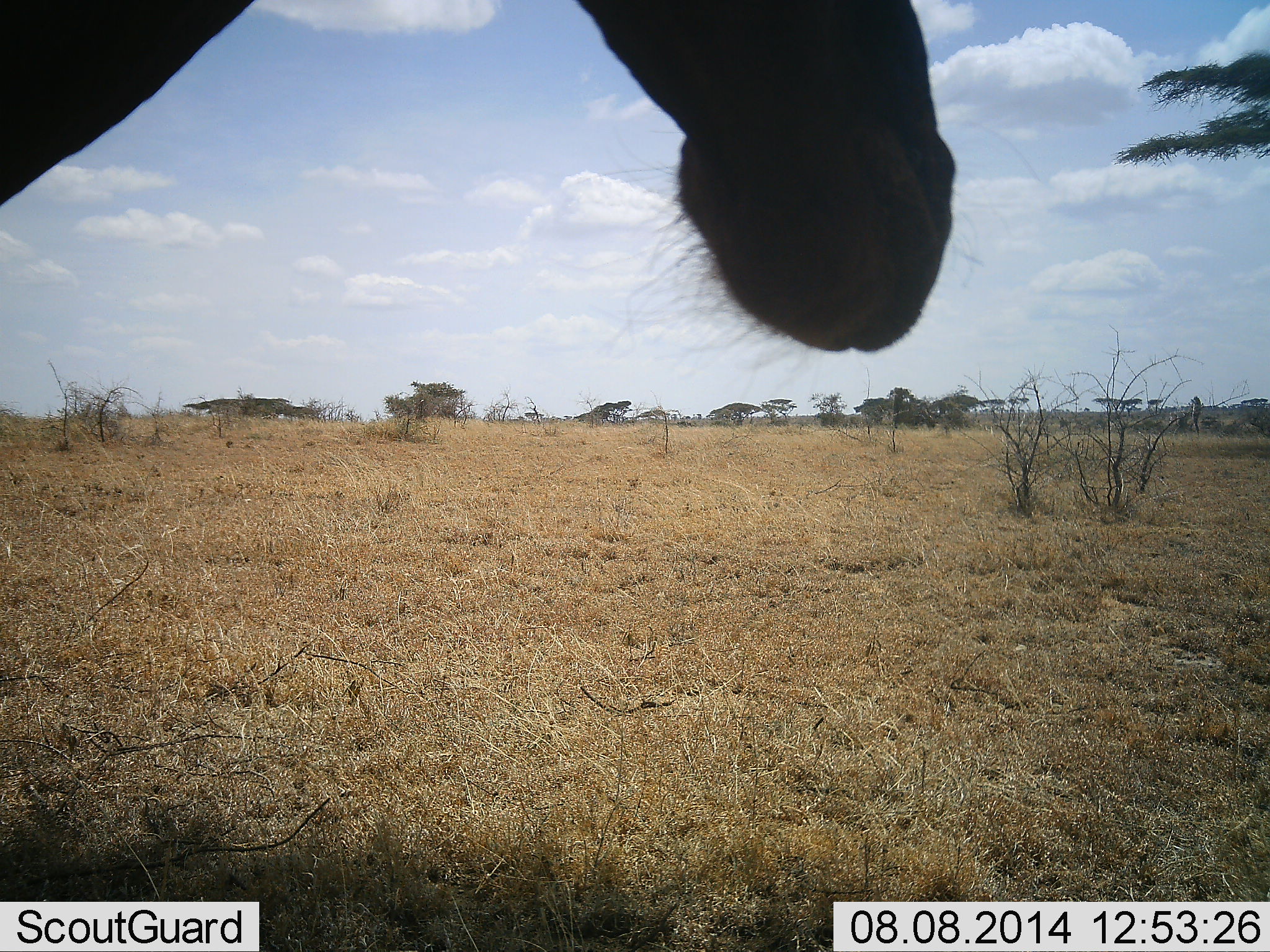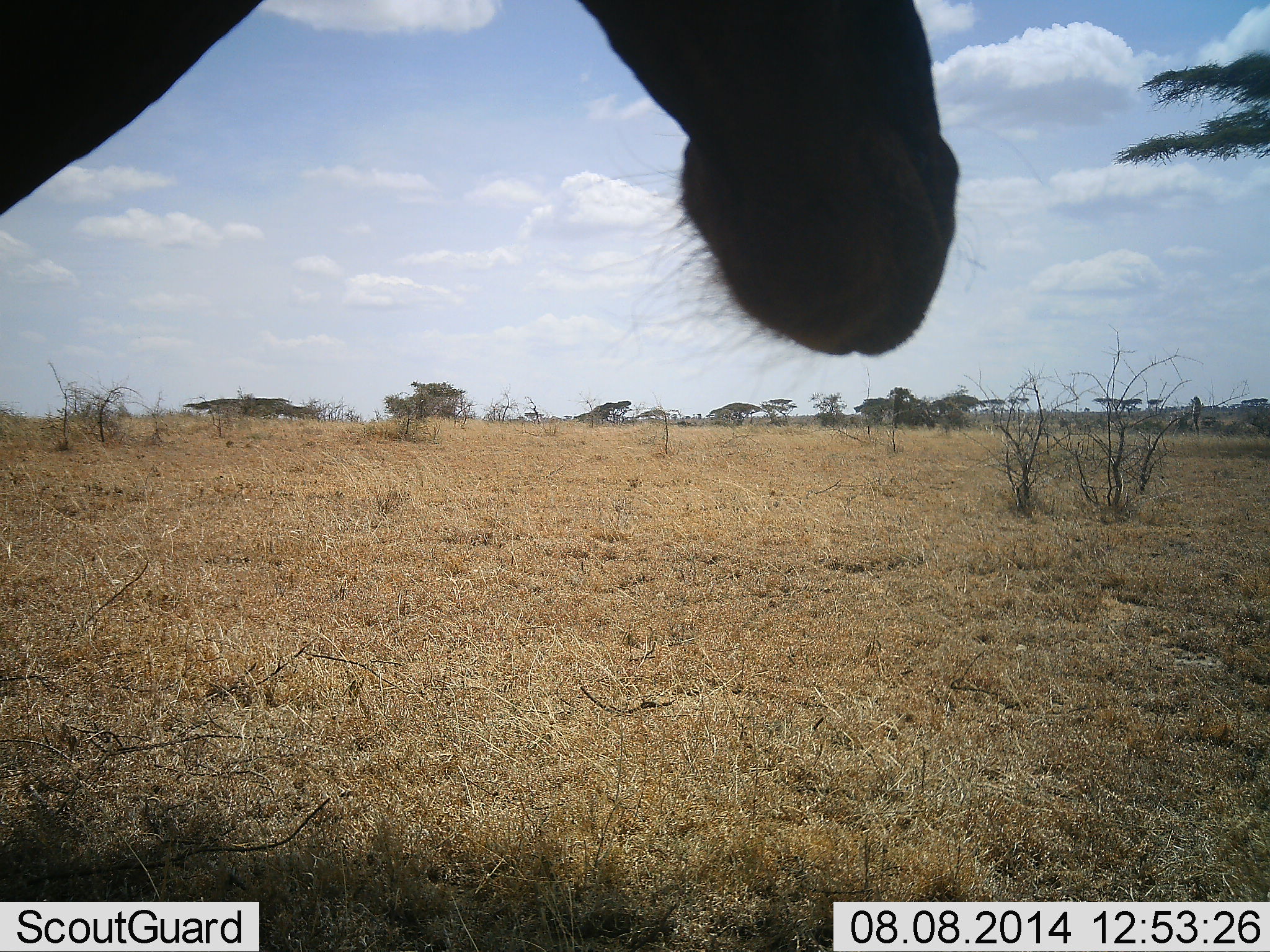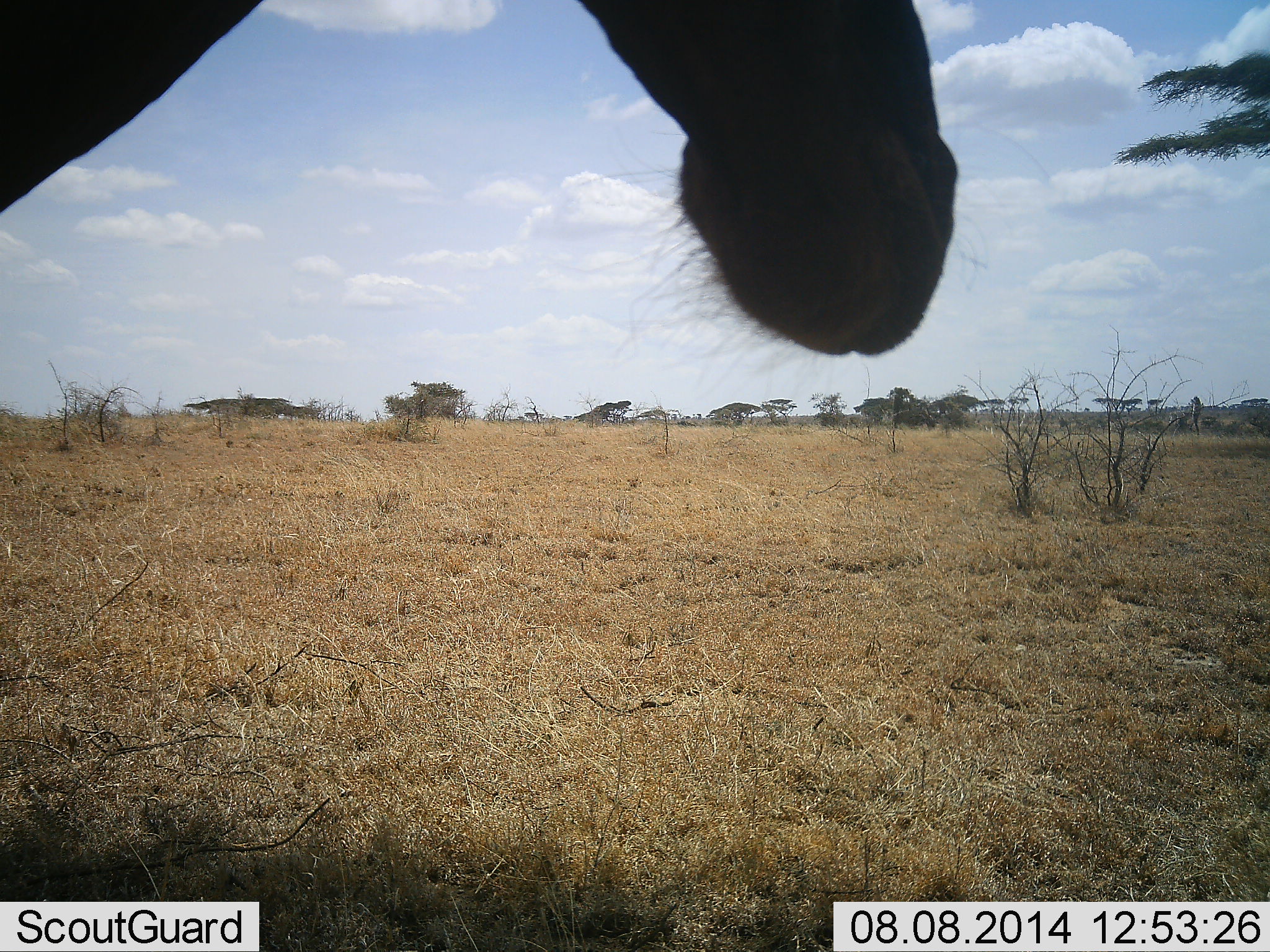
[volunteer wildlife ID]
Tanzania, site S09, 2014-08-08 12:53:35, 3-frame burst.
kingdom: Animalia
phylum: Chordata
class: Mammalia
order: Artiodactyla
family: Giraffidae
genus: Giraffa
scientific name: Giraffa camelopardalis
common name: giraffe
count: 1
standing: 100%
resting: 0%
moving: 0%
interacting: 0%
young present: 0%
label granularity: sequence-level